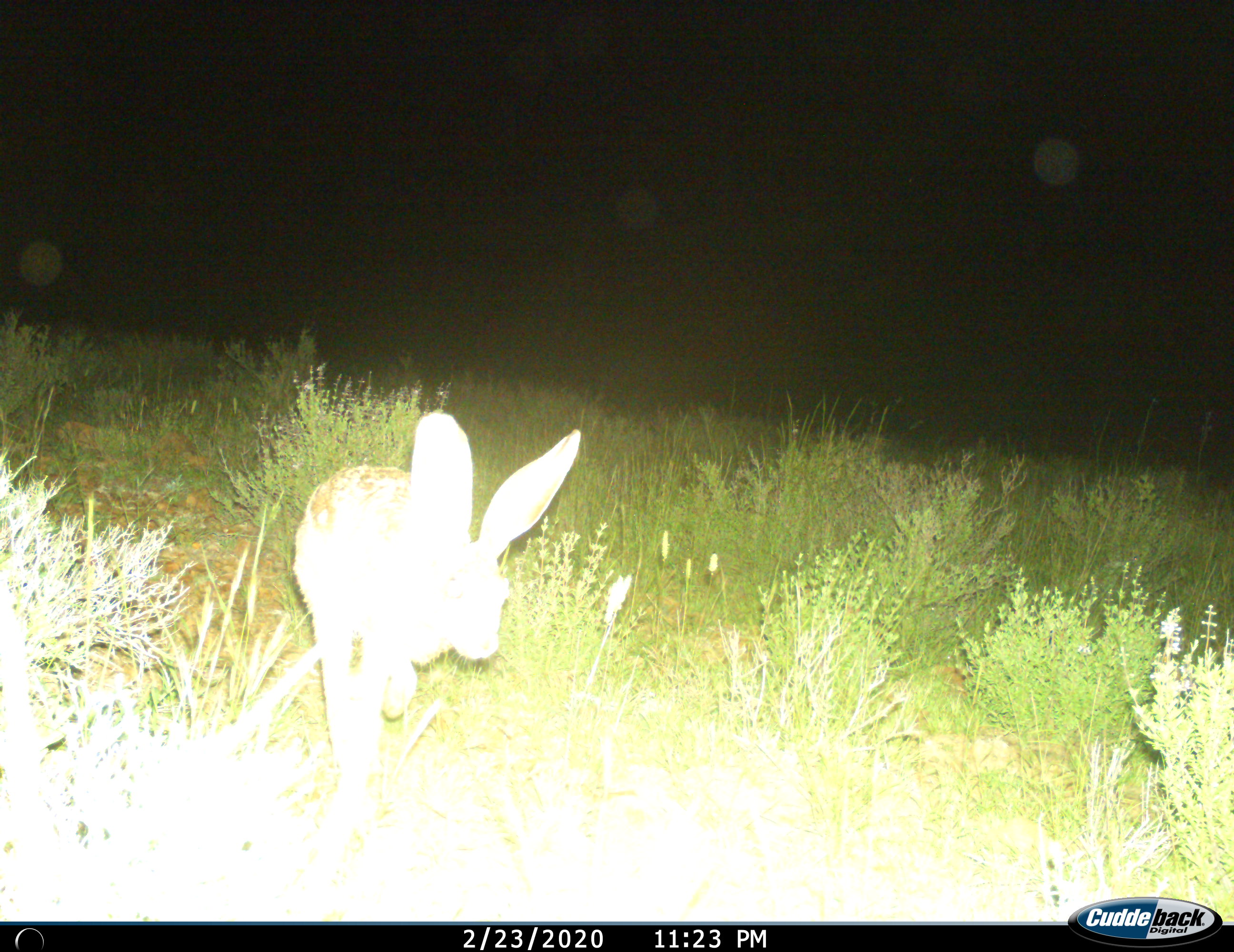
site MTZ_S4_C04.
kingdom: Animalia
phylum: Chordata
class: Mammalia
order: Lagomorpha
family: Leporidae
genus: Lepus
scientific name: Lepus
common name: hare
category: hareunknown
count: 1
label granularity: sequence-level